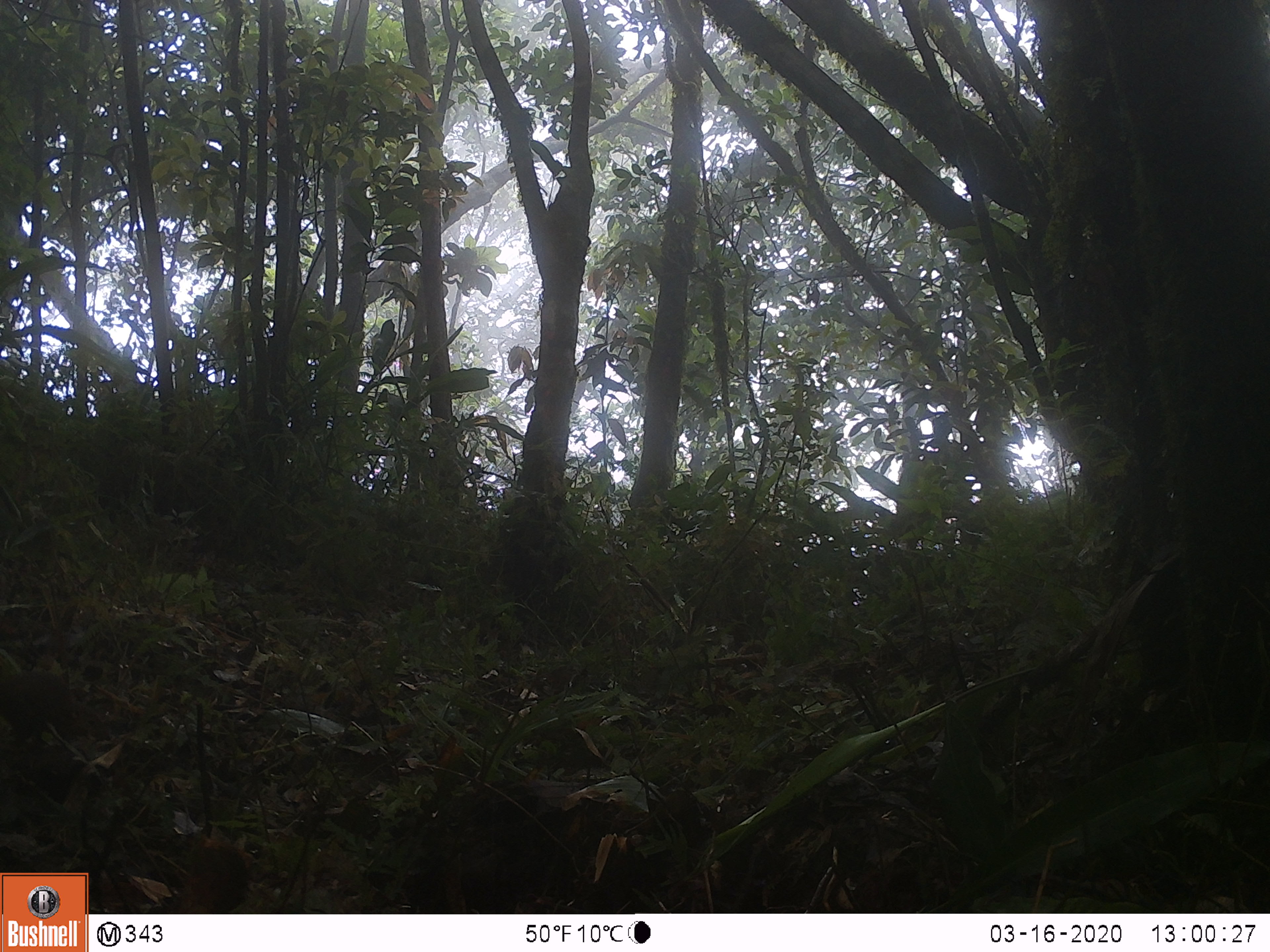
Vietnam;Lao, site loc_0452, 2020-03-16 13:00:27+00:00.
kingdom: Animalia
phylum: Chordata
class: Aves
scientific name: Aves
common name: bird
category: unidentified bird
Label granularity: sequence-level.